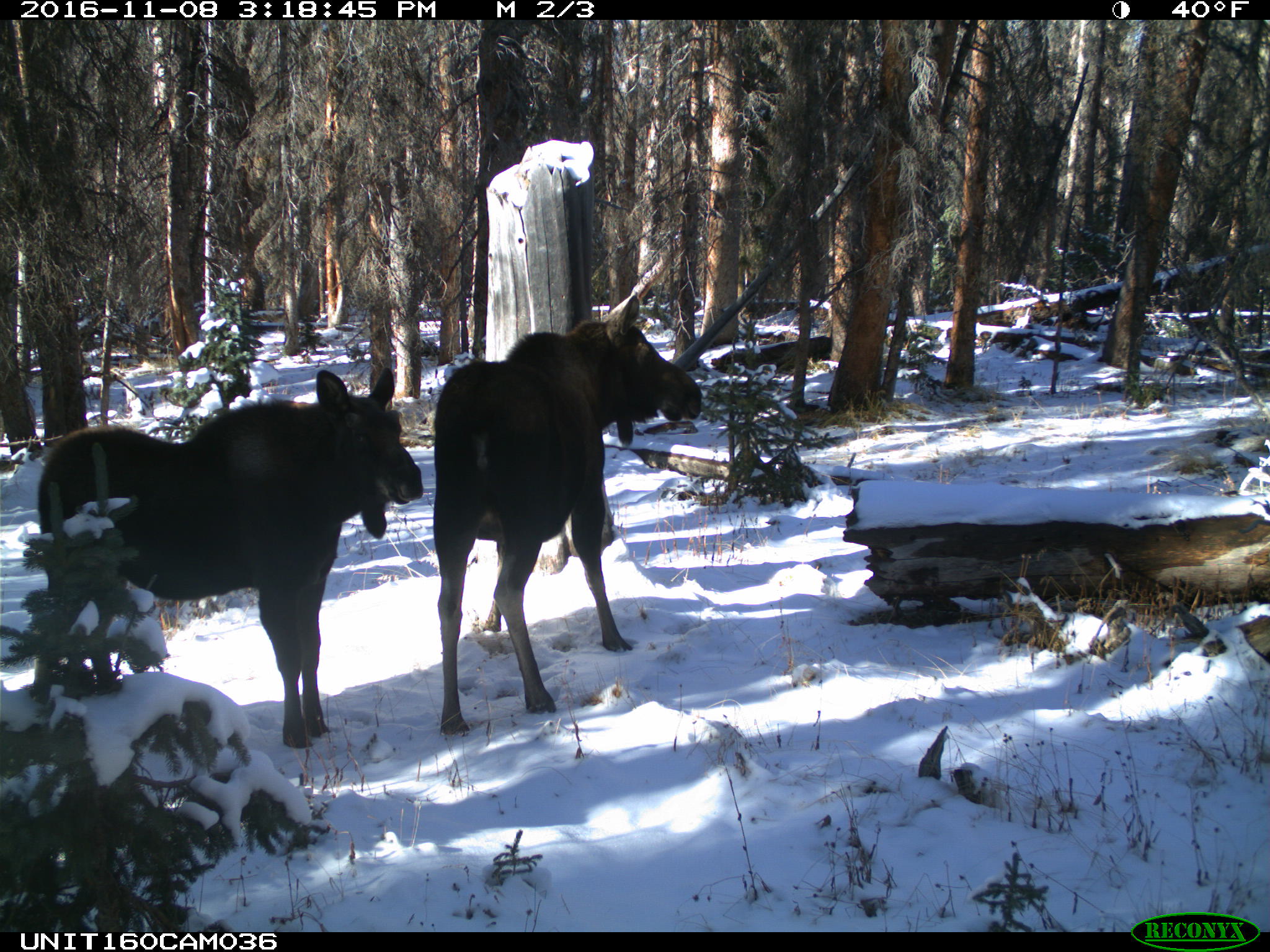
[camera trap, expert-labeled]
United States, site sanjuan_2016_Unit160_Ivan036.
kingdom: Animalia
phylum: Chordata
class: Mammalia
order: Artiodactyla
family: Cervidae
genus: Alces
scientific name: Alces alces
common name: moose